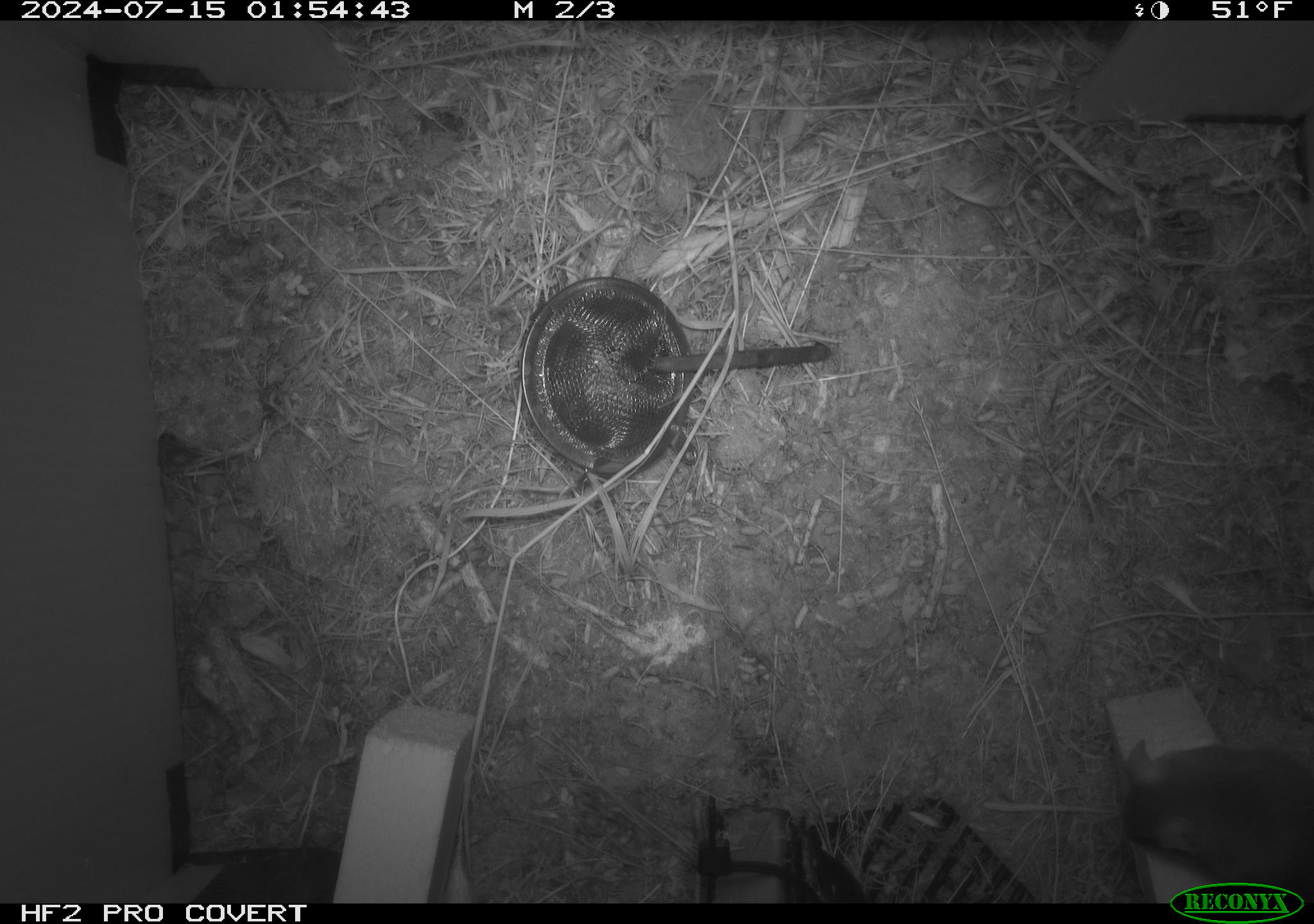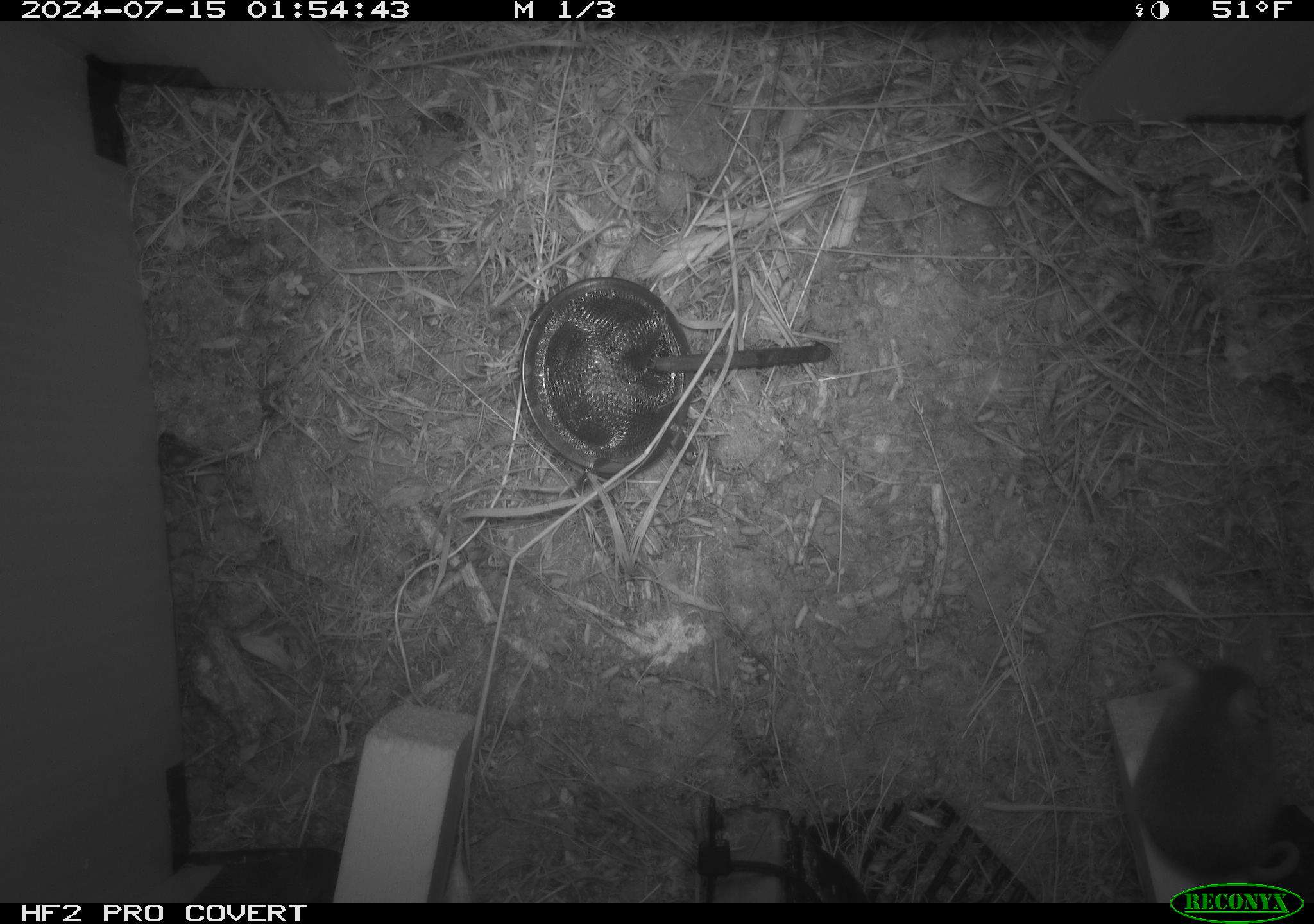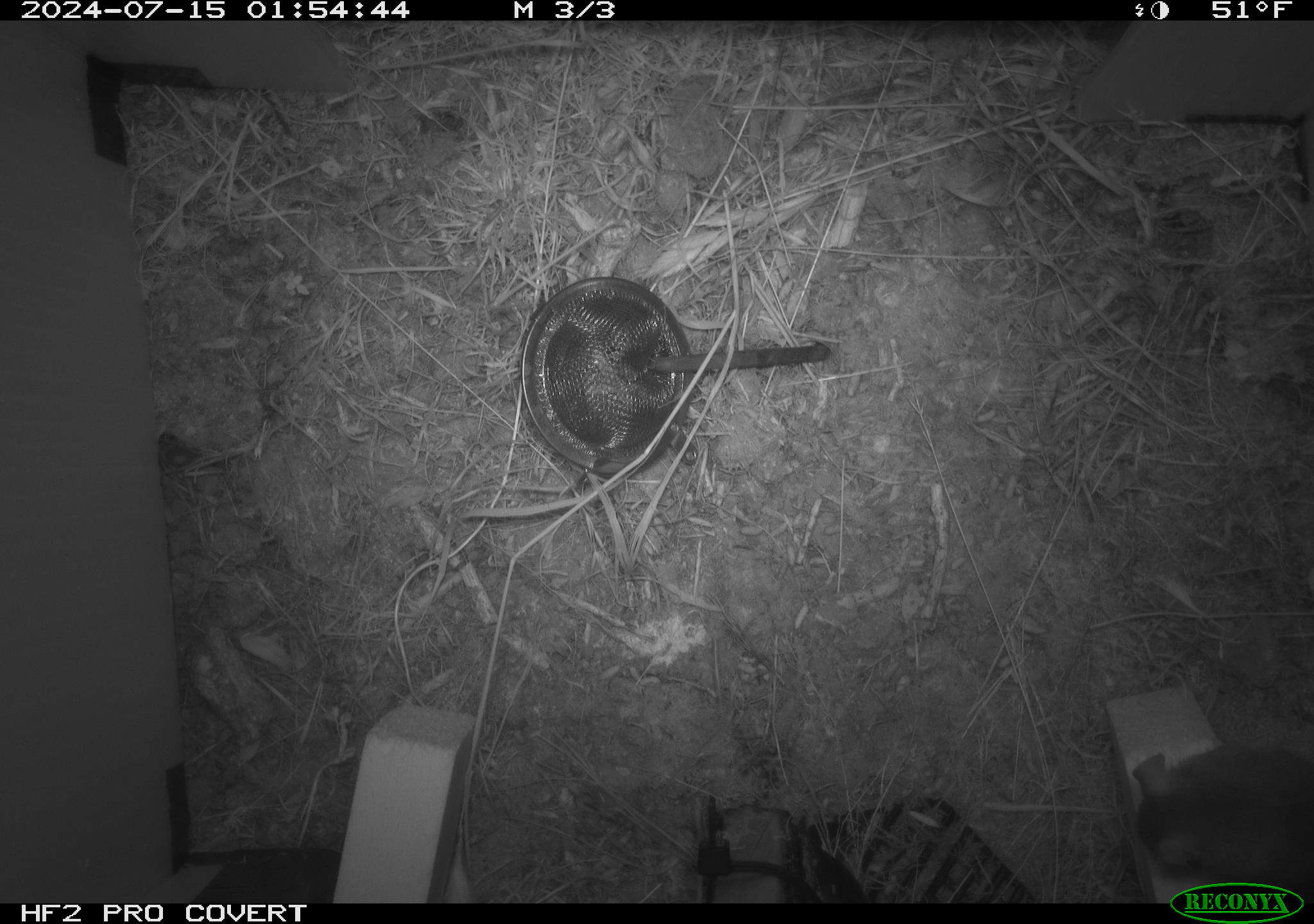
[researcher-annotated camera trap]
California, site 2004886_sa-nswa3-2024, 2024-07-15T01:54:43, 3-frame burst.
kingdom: Animalia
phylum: Chordata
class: Mammalia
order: Rodentia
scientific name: Rodentia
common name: rodent